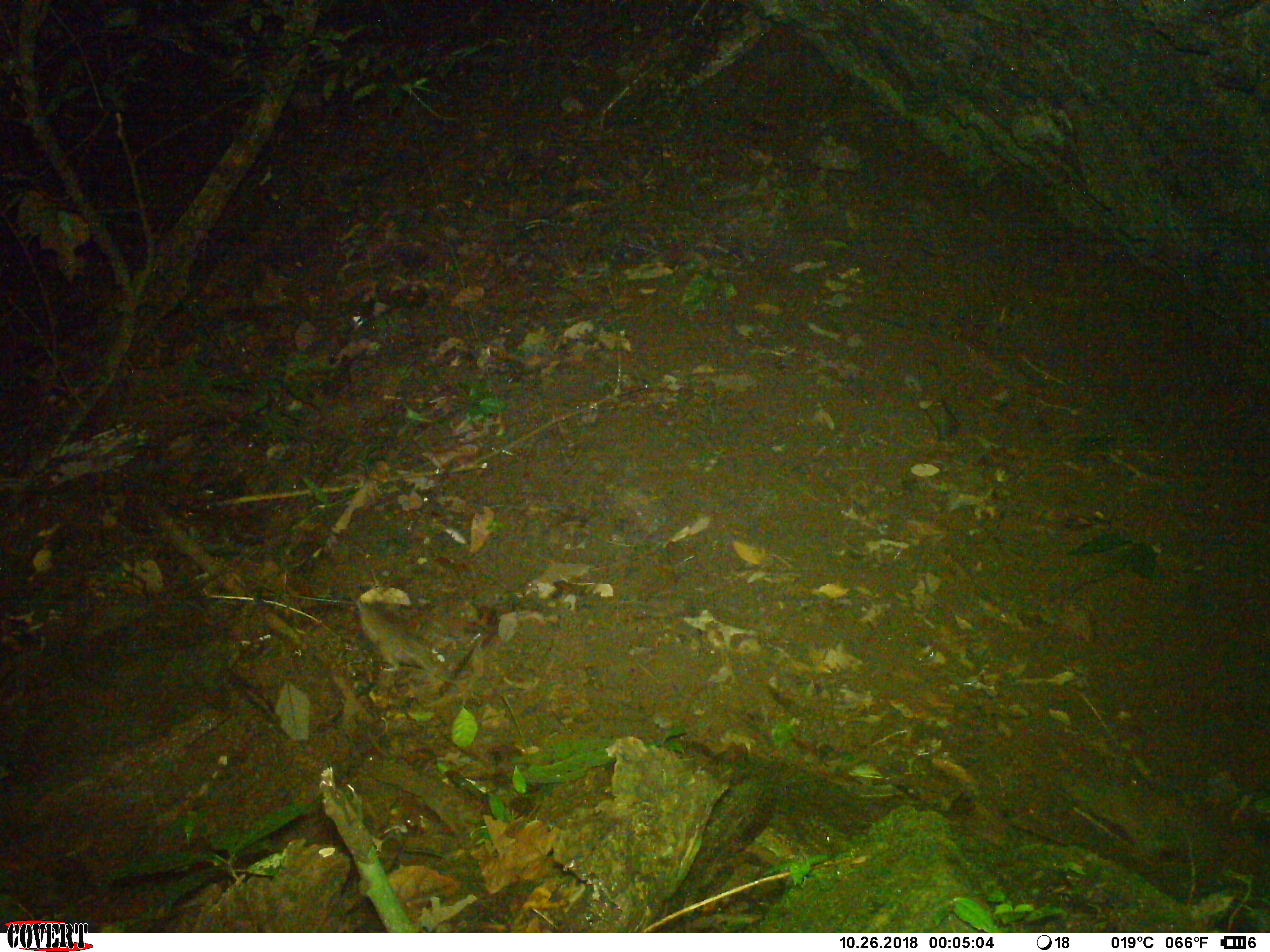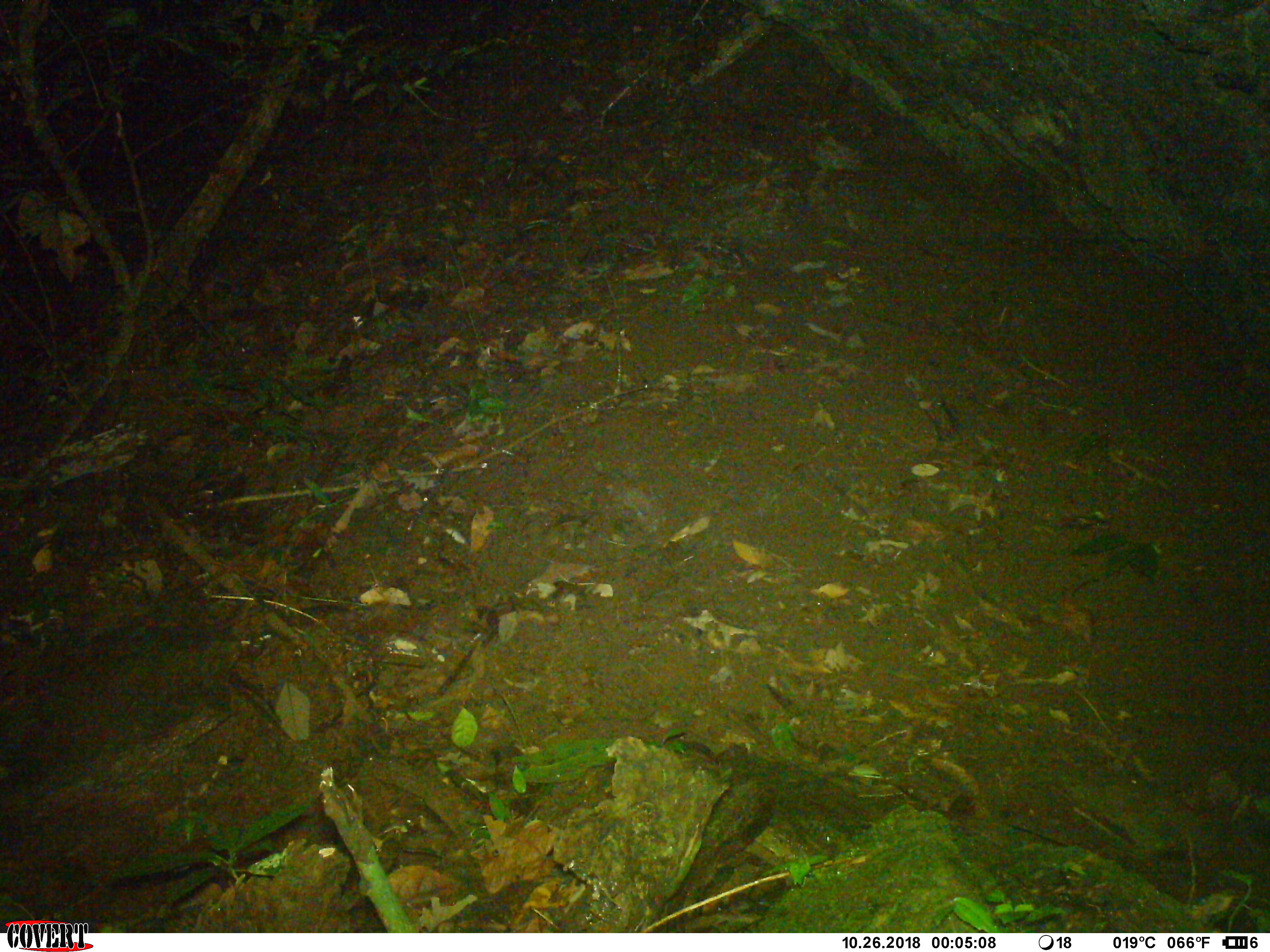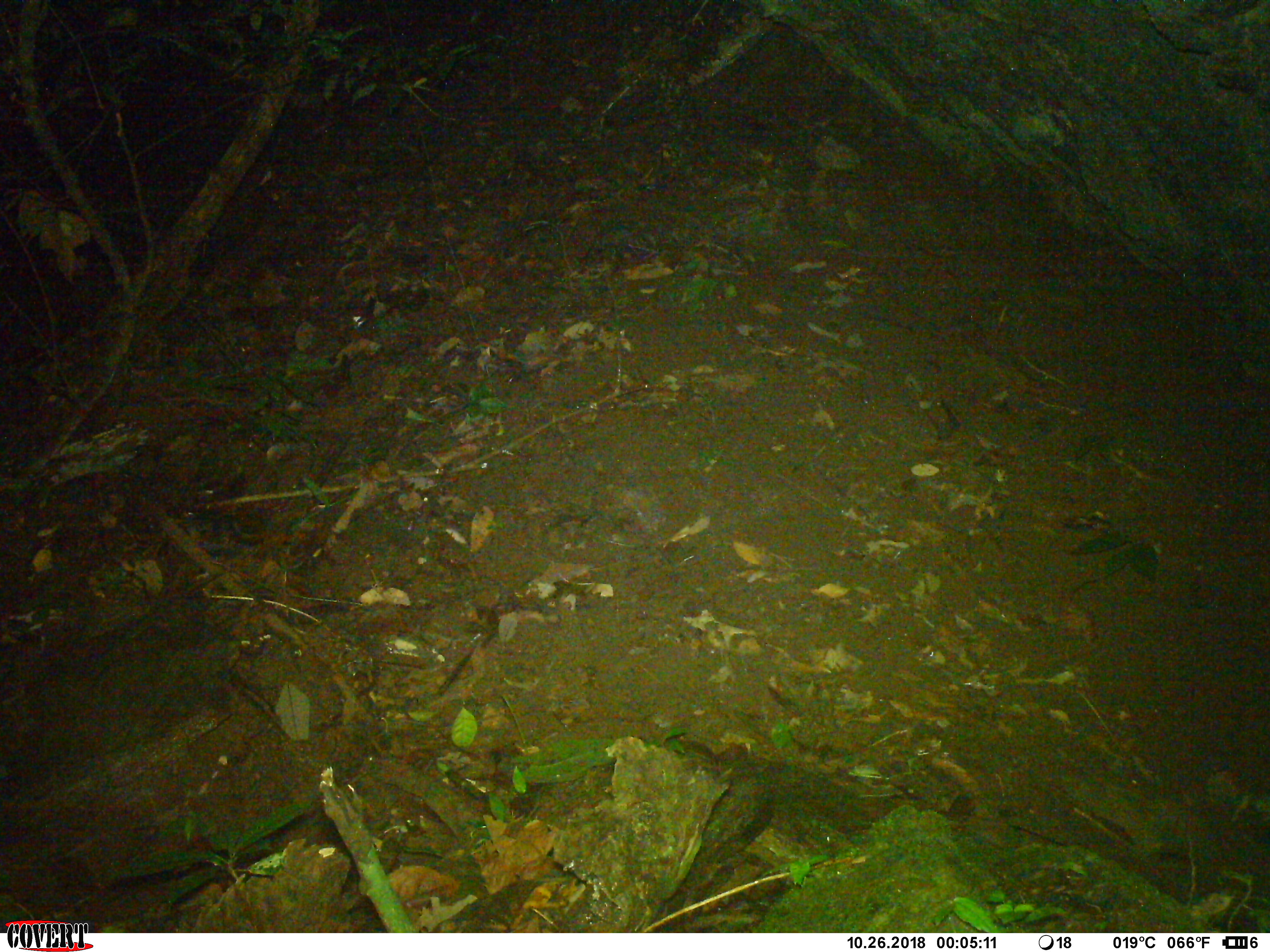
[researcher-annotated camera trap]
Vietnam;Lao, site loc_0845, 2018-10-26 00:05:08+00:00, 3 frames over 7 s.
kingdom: Animalia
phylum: Chordata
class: Mammalia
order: Rodentia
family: Muridae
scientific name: Muridae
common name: old-world mice and rats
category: unidentified murid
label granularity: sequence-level